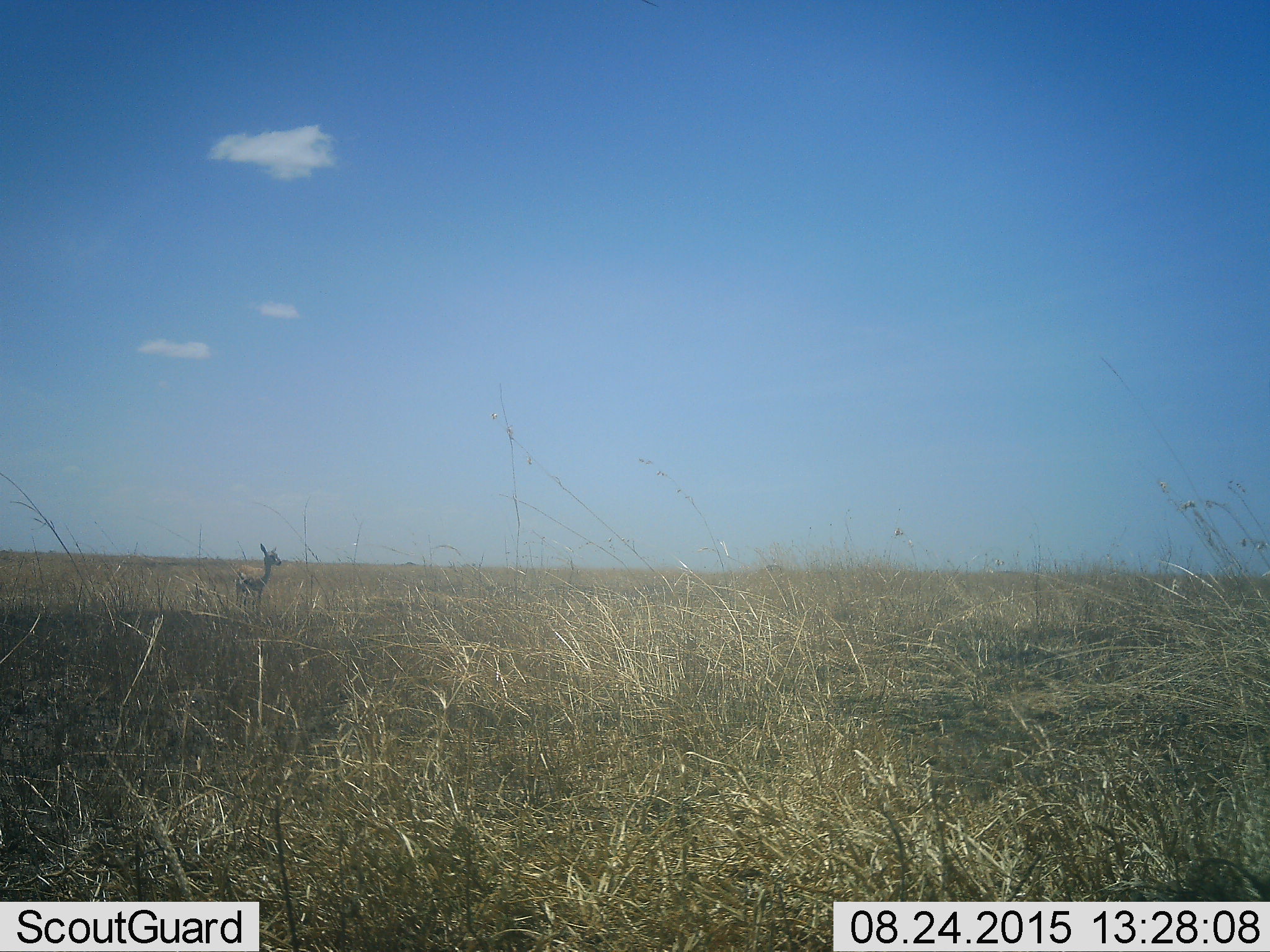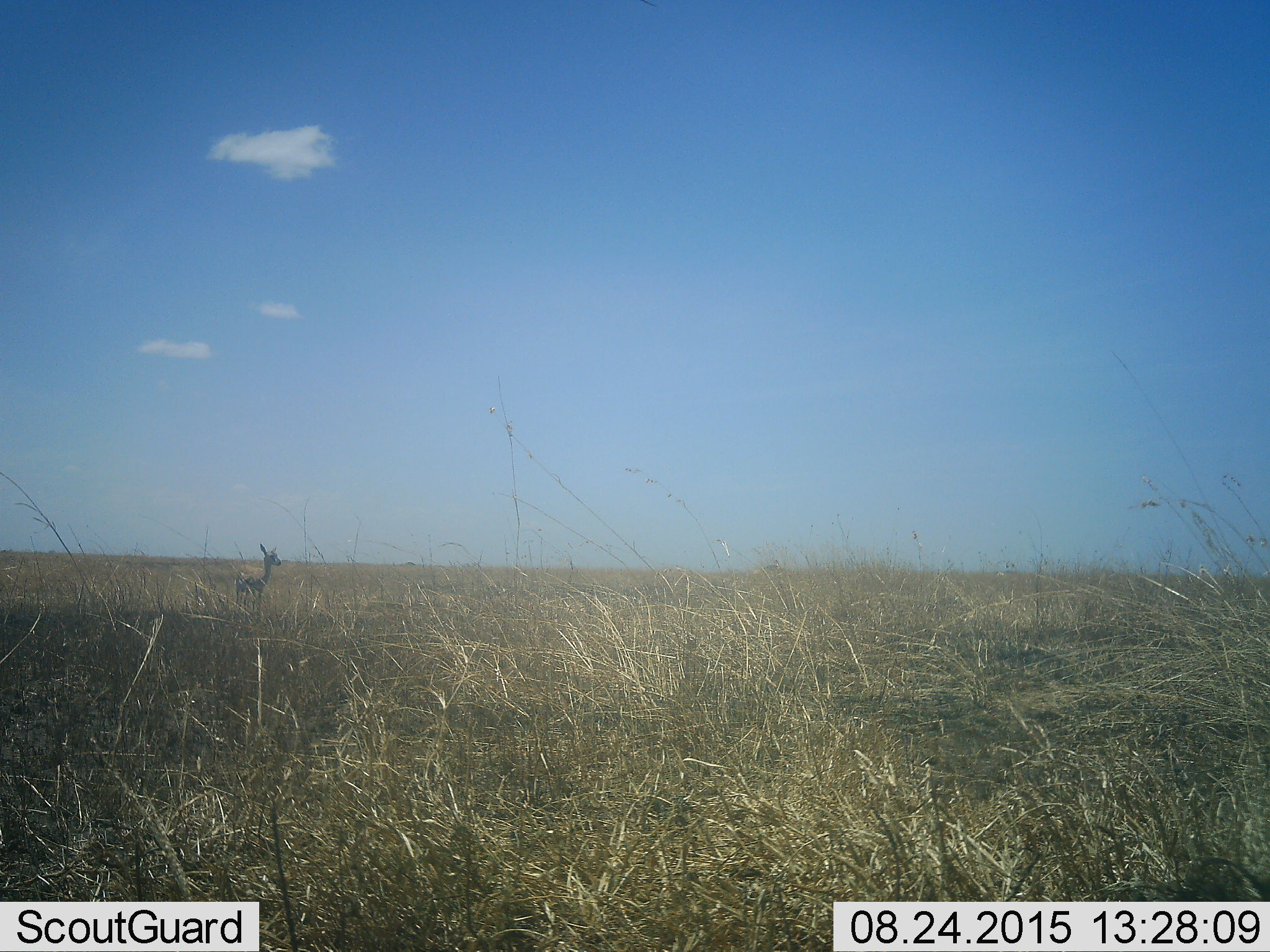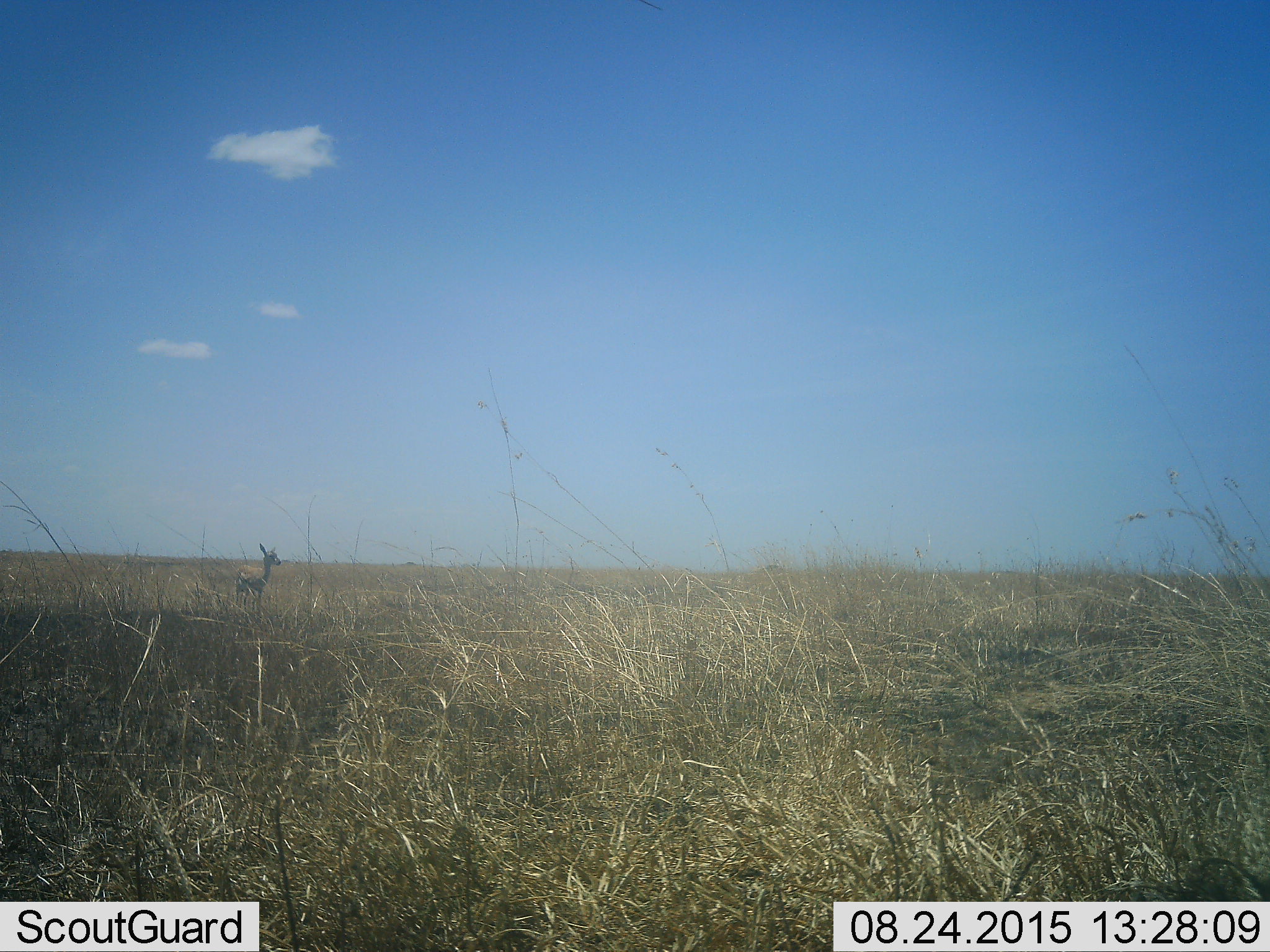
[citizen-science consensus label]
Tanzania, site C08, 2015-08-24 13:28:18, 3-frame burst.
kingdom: Animalia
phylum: Chordata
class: Mammalia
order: Artiodactyla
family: Bovidae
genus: Eudorcas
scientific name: Eudorcas thomsonii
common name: thomson's gazelle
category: gazellethomsons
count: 1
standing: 92%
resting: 0%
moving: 8%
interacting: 0%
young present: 15%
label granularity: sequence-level